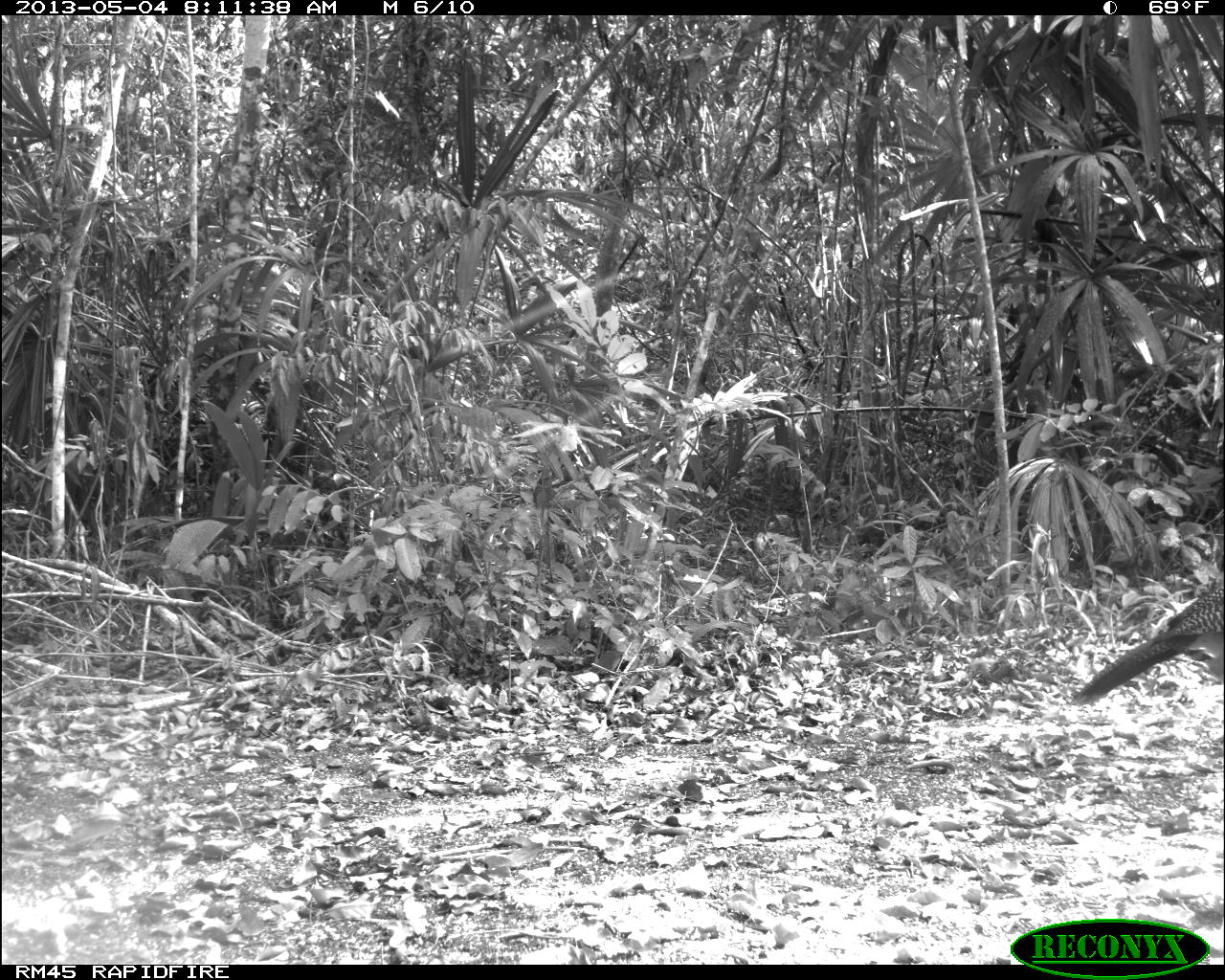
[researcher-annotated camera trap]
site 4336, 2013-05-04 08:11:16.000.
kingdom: Animalia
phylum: Chordata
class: Aves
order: Galliformes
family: Cracidae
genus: Crax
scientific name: Crax rubra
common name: great curassow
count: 1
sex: female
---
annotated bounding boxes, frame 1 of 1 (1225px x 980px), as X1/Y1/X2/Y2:
crax rubra: 1068/579/1225/705